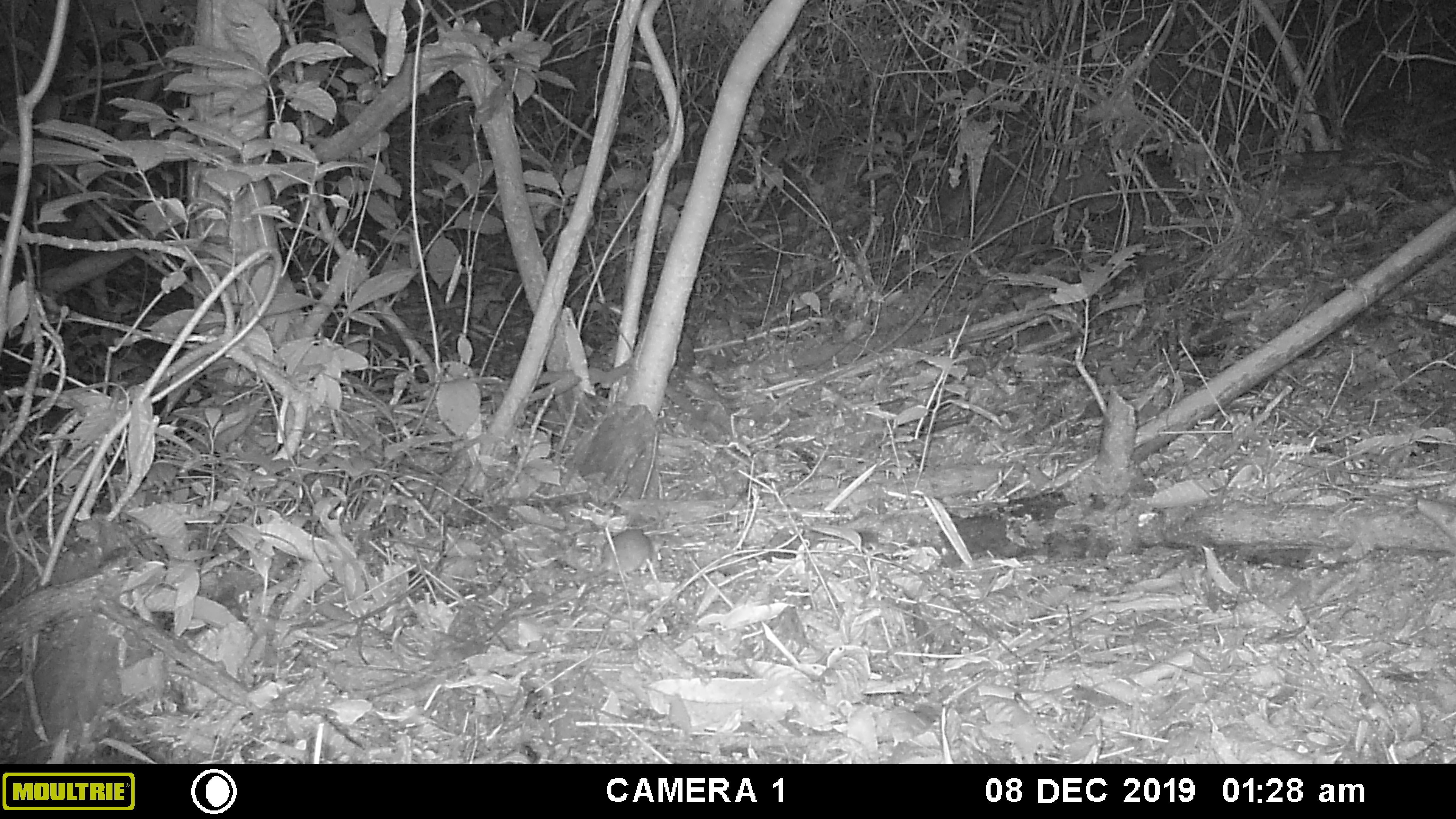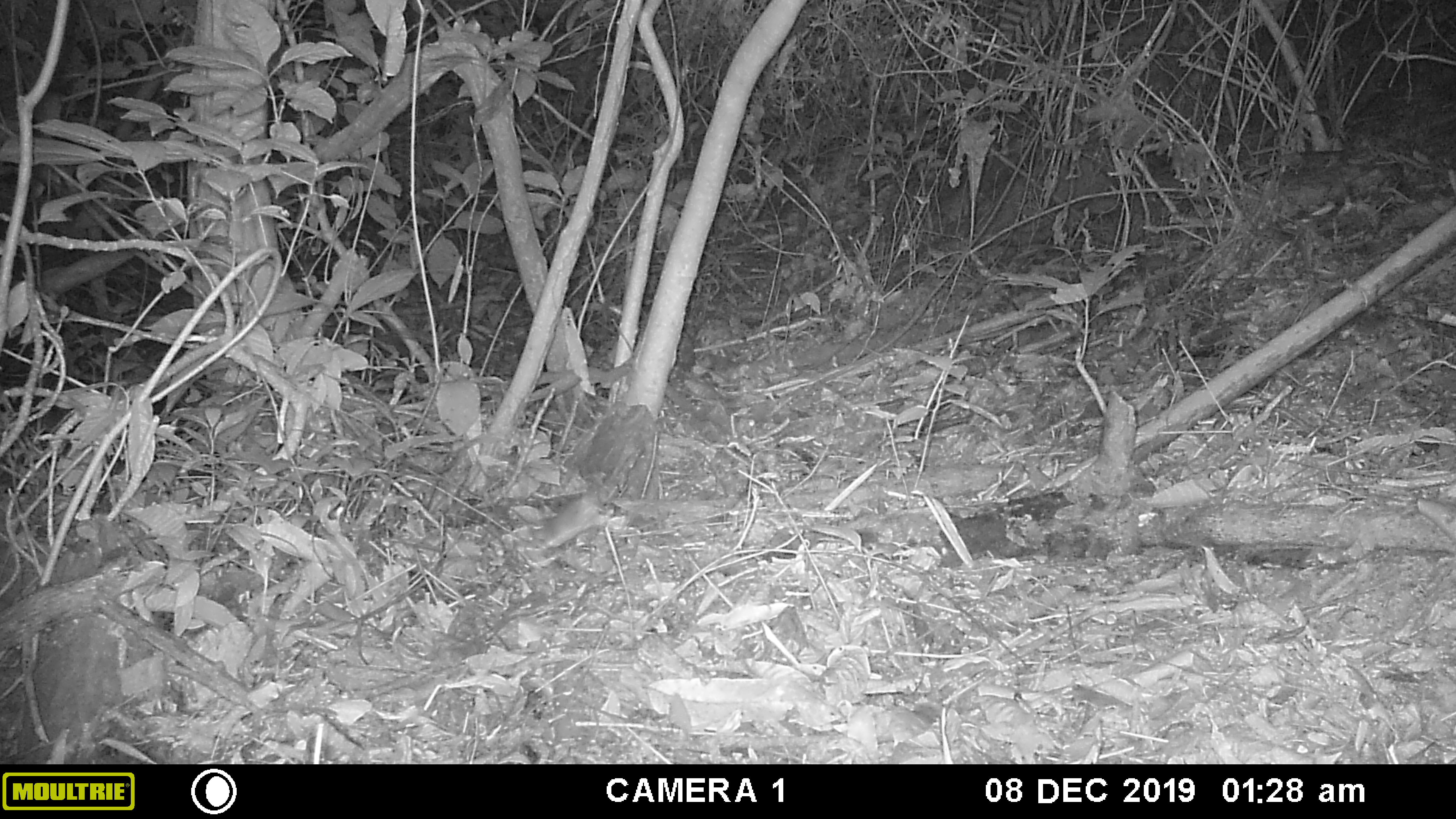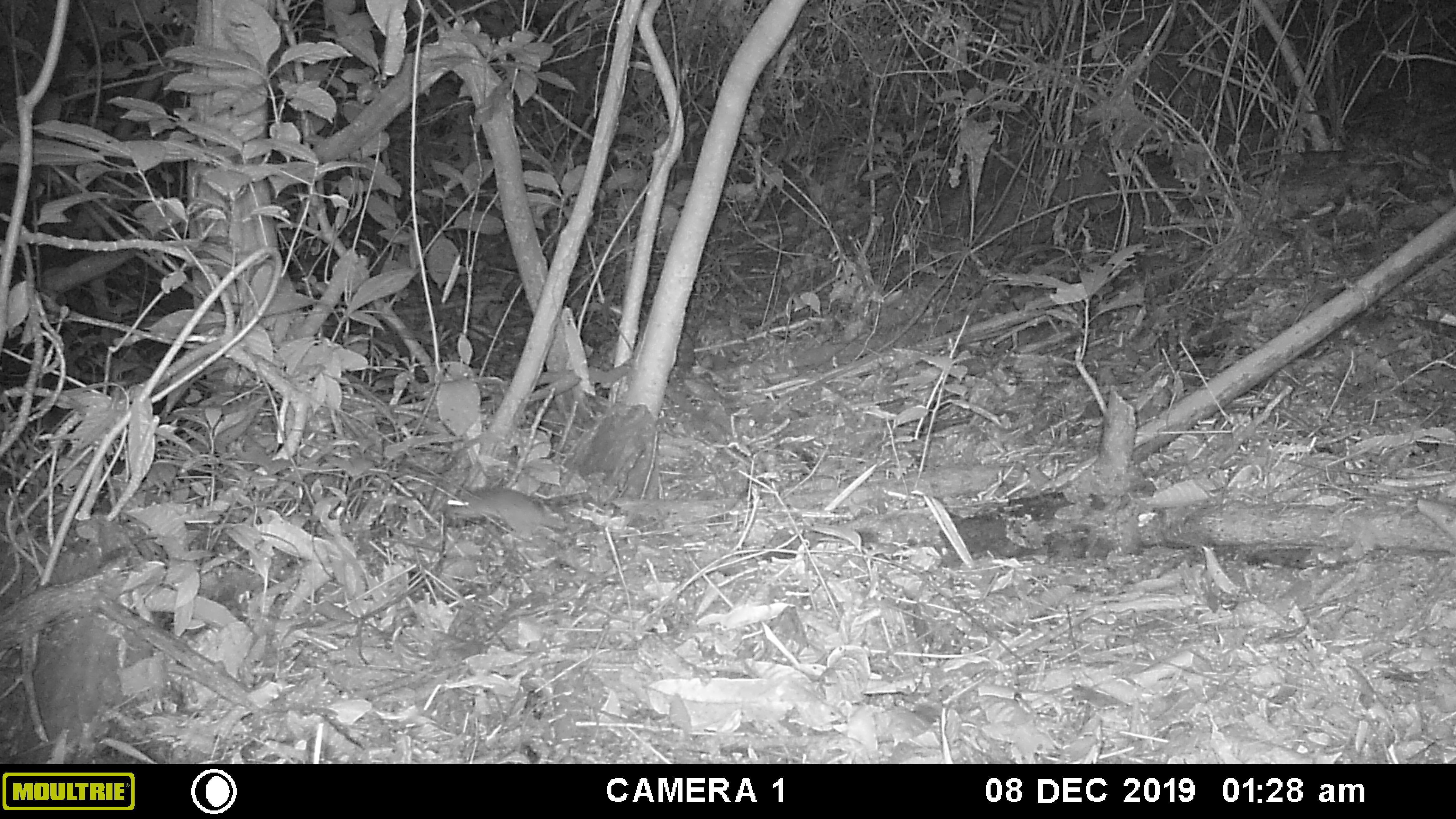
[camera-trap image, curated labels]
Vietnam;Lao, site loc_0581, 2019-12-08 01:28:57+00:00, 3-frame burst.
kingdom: Animalia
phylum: Chordata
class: Mammalia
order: Rodentia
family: Muridae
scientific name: Muridae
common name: old-world mice and rats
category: unidentified murid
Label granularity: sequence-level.